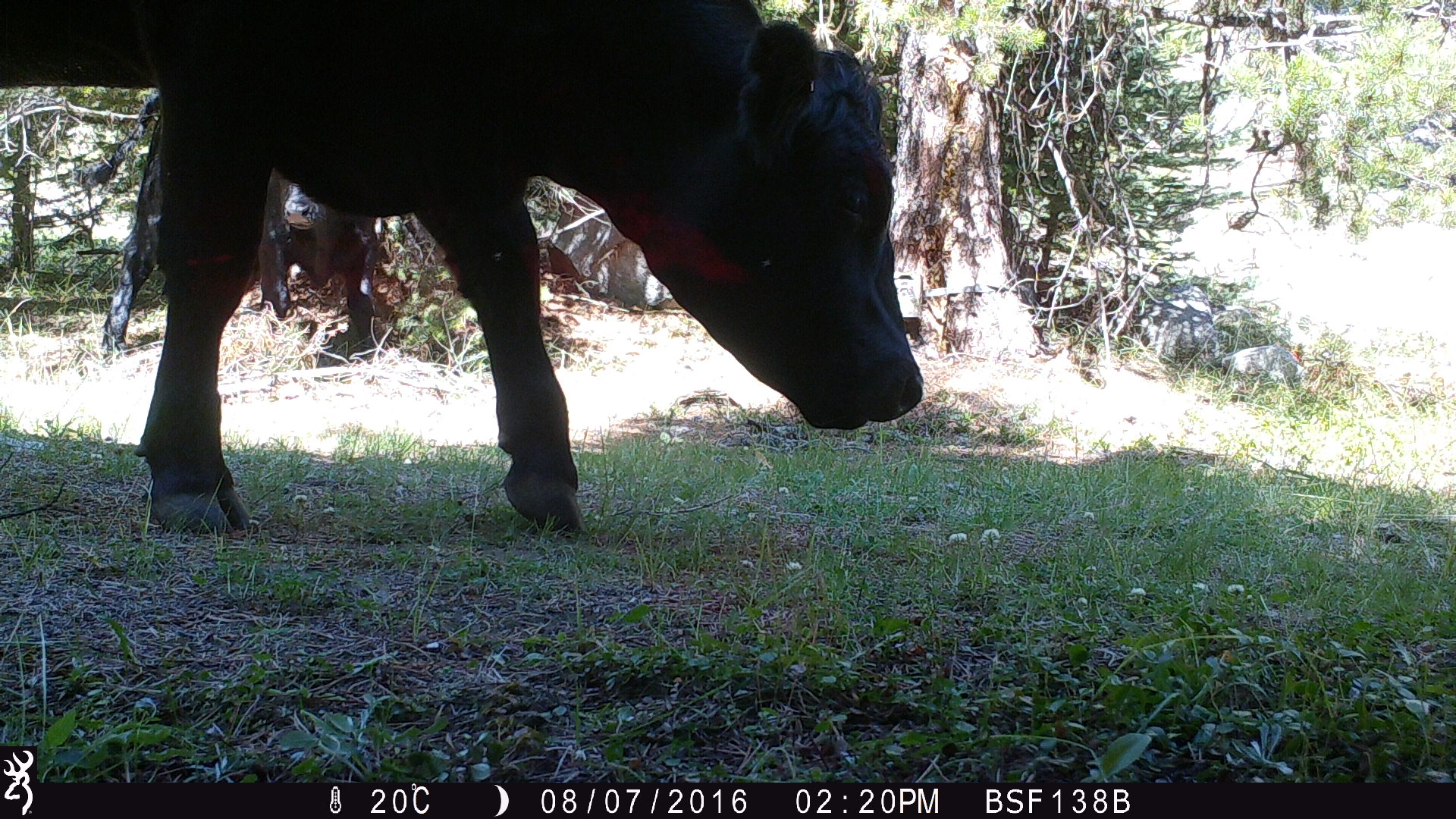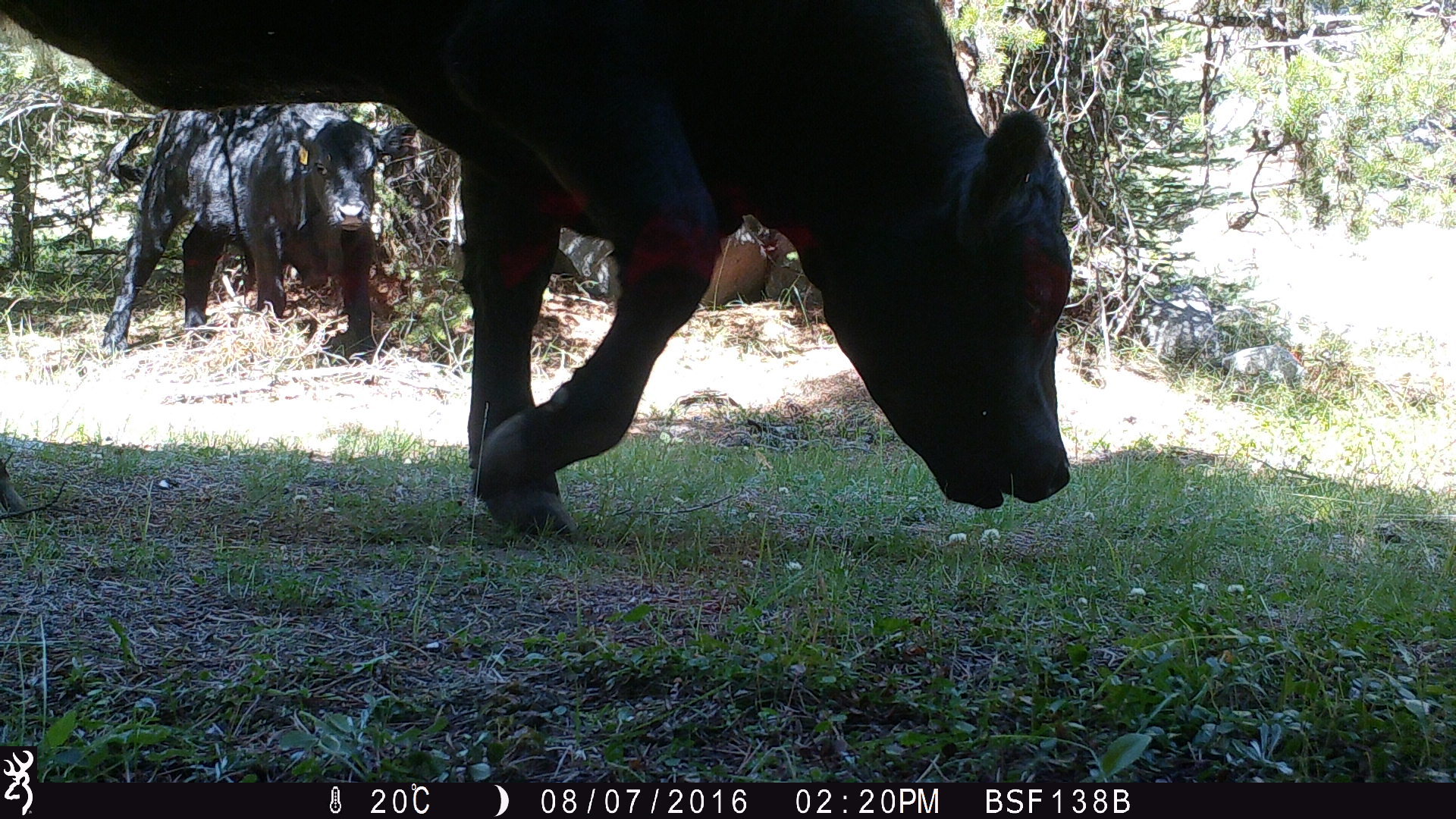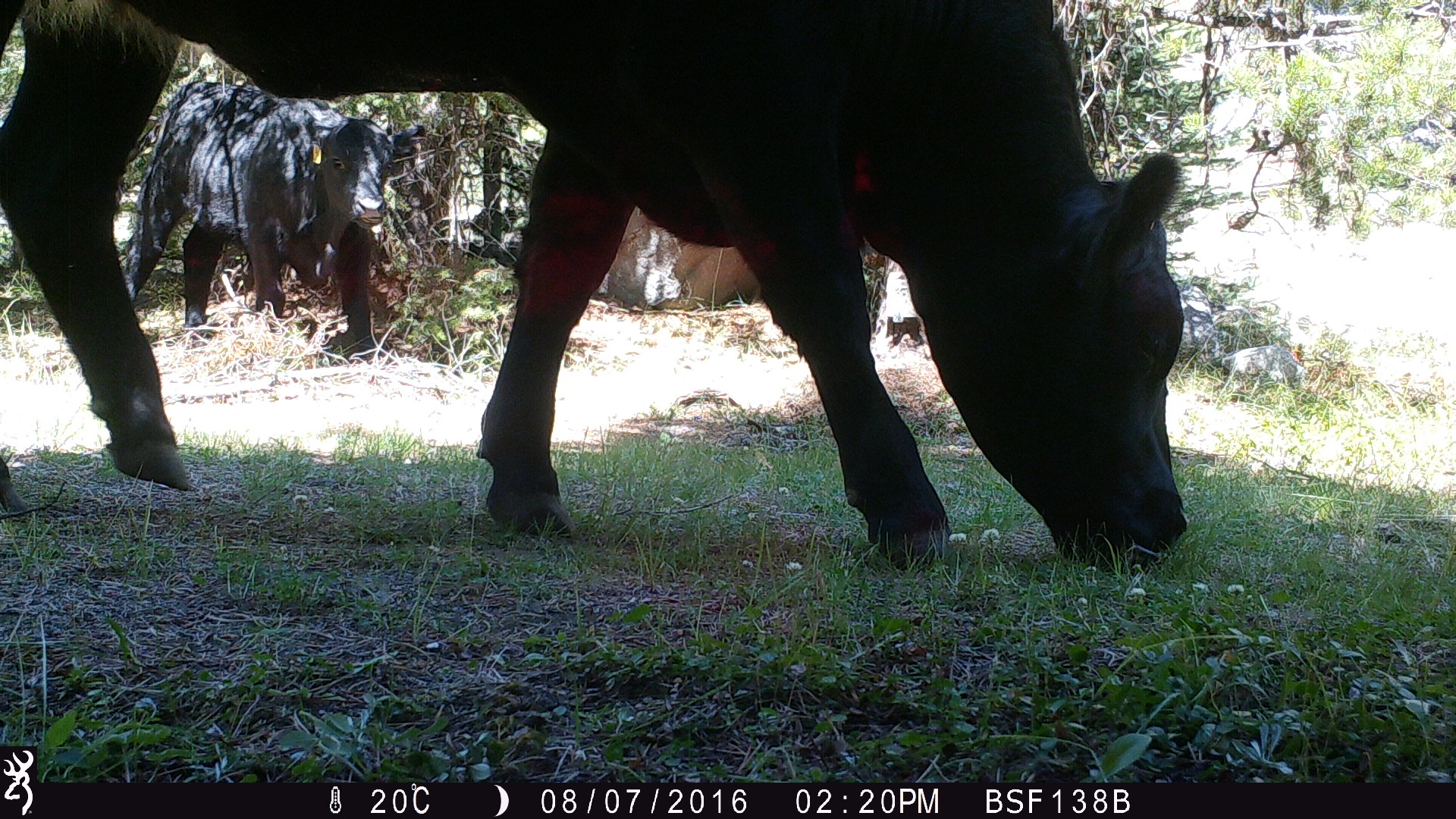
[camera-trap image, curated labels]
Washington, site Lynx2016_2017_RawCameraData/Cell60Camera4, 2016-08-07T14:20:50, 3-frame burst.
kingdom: Animalia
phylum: Chordata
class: Mammalia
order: Artiodactyla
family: Bovidae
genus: Bos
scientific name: Bos taurus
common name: domestic cattle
Domestic cattle (Bos taurus). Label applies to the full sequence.